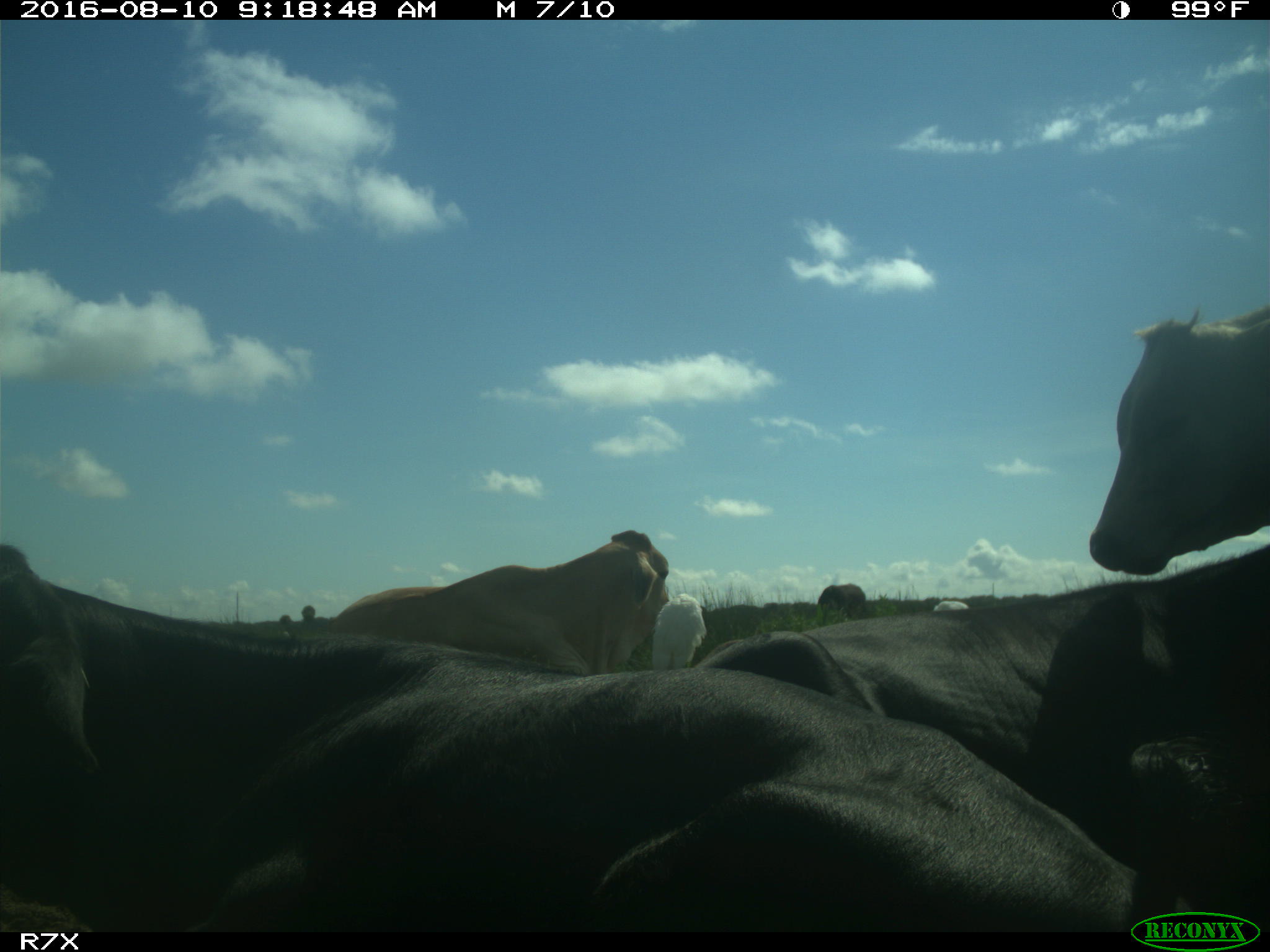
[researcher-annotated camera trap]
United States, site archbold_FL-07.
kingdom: Animalia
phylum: Chordata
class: Mammalia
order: Artiodactyla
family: Bovidae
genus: Bos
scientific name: Bos taurus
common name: domestic cow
Bos taurus (domestic cow).